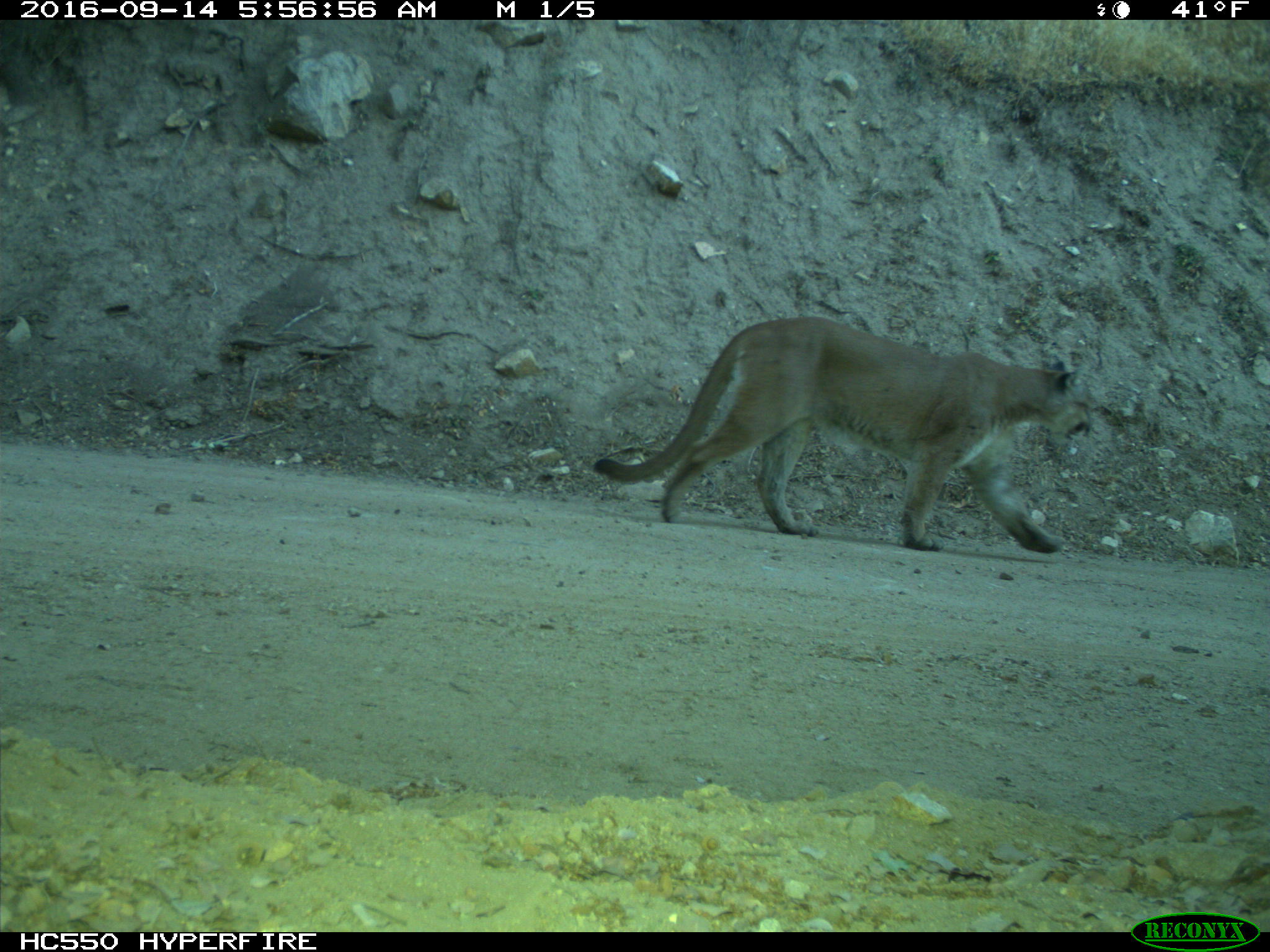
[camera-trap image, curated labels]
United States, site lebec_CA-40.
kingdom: Animalia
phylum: Chordata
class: Mammalia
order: Carnivora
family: Felidae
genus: Puma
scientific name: Puma concolor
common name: mountain lion